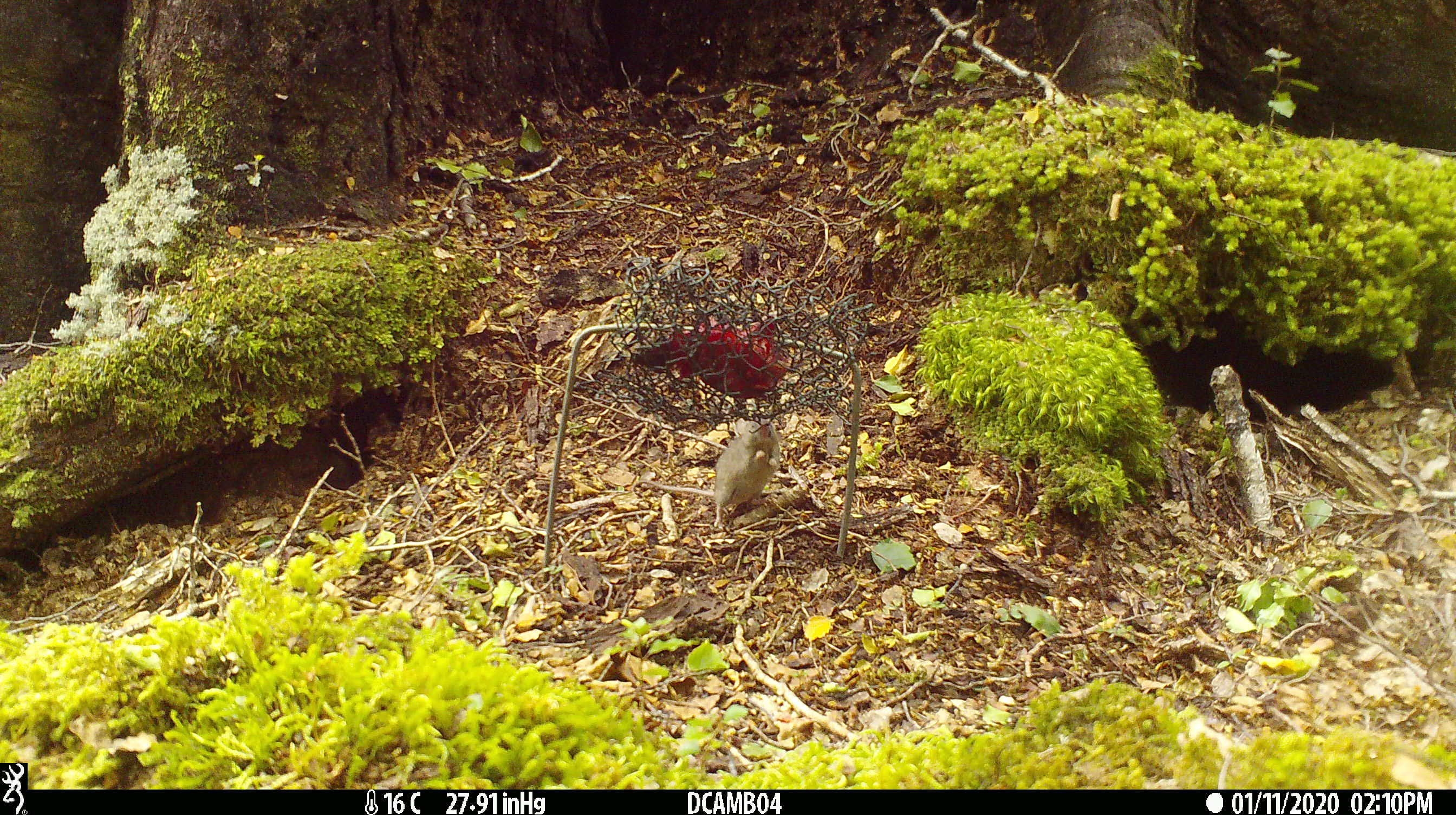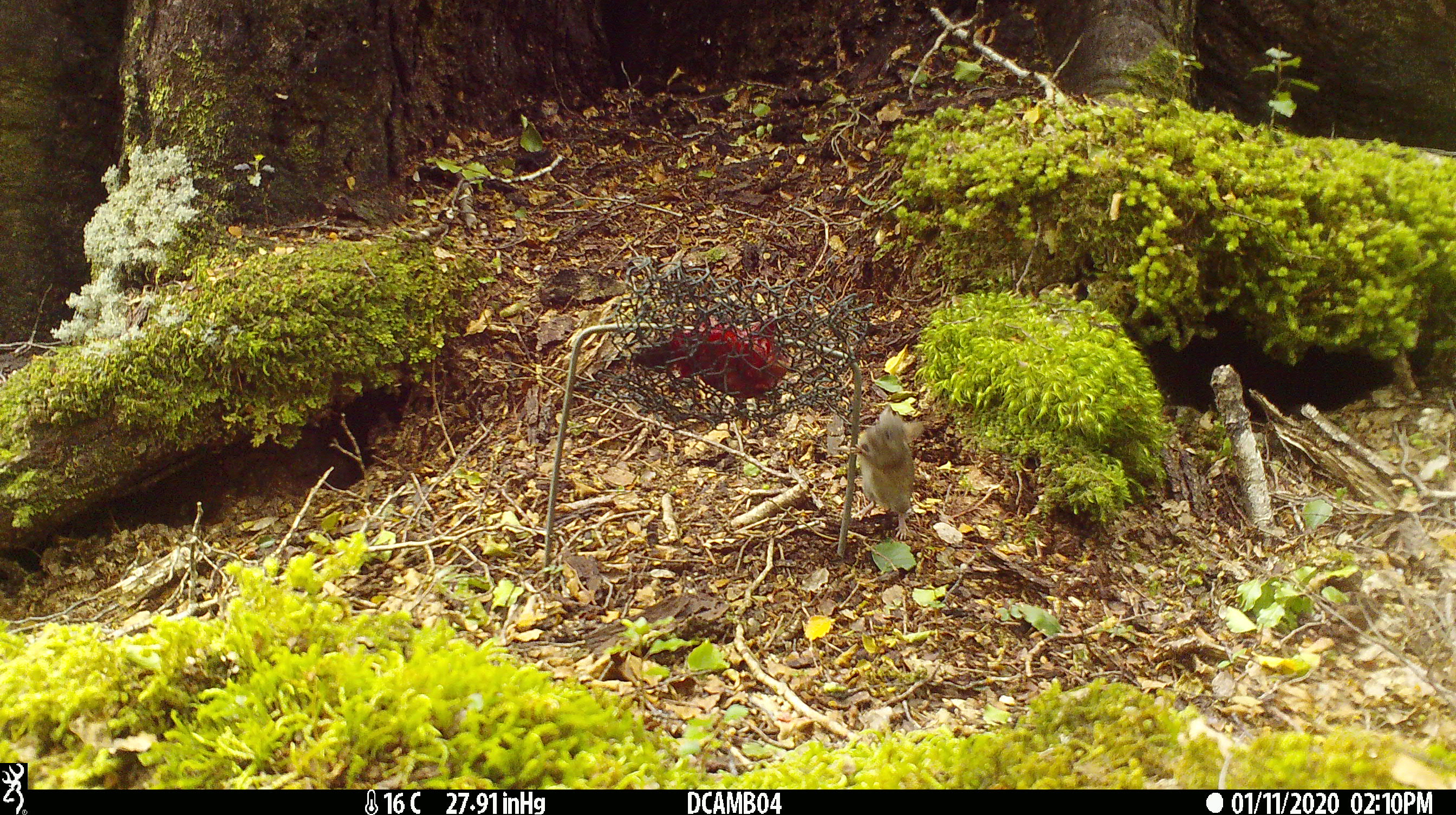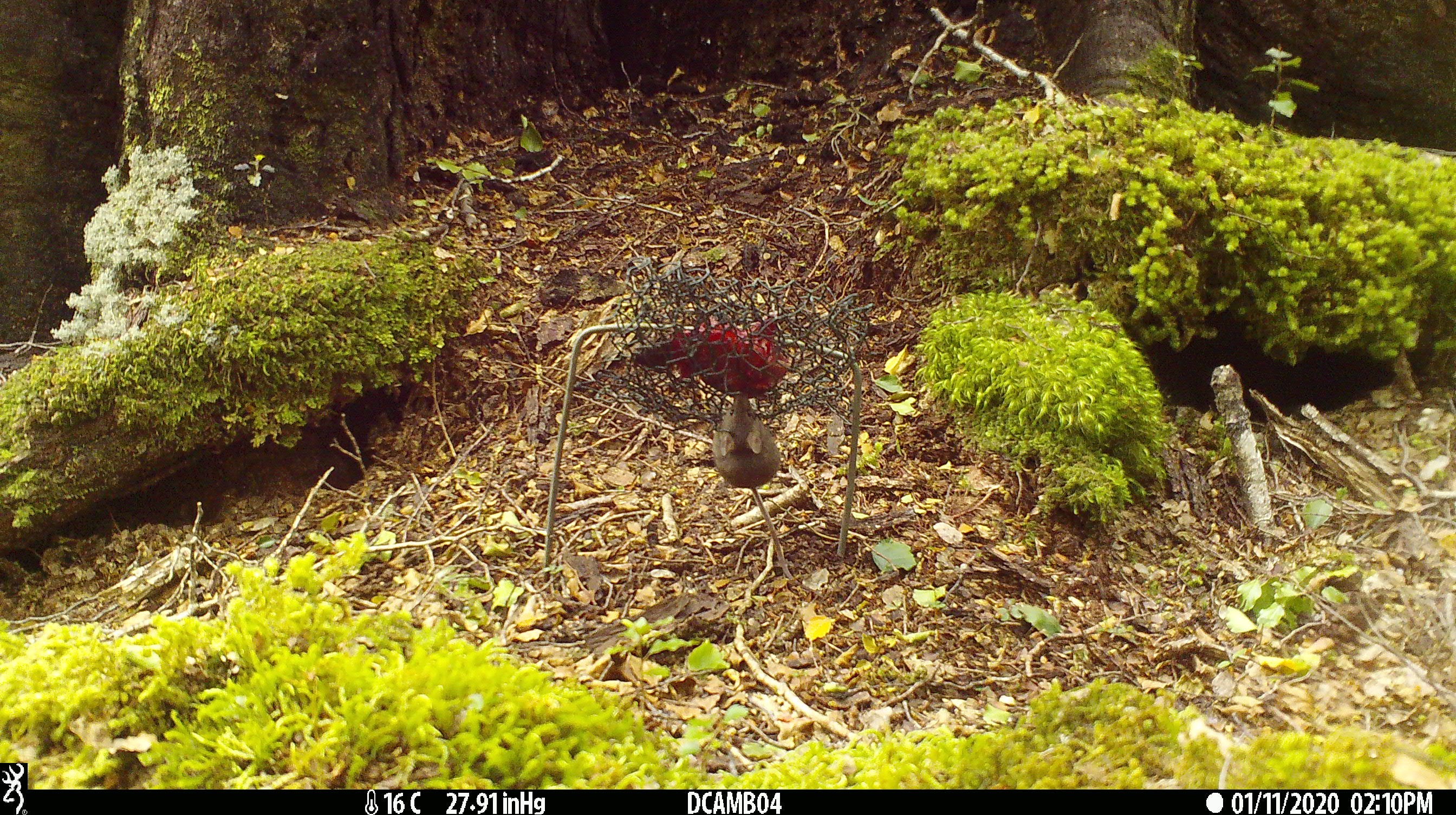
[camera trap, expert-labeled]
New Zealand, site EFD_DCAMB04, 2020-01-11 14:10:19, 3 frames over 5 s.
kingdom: Animalia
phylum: Chordata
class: Mammalia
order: Rodentia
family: Muridae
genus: Mus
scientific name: Mus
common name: mouse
Mouse (Mus).